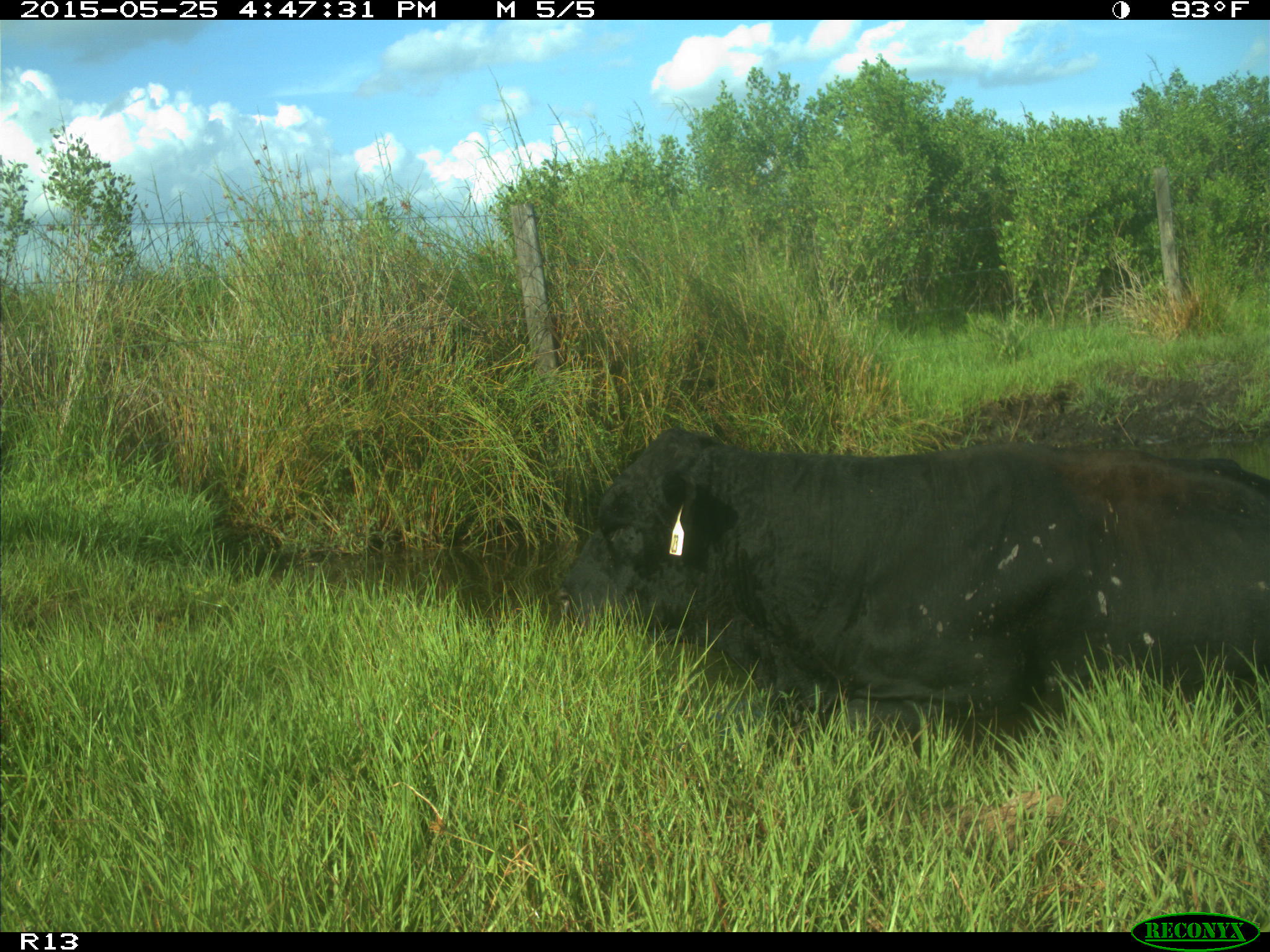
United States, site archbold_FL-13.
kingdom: Animalia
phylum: Chordata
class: Mammalia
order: Artiodactyla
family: Bovidae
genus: Bos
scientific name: Bos taurus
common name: domestic cow